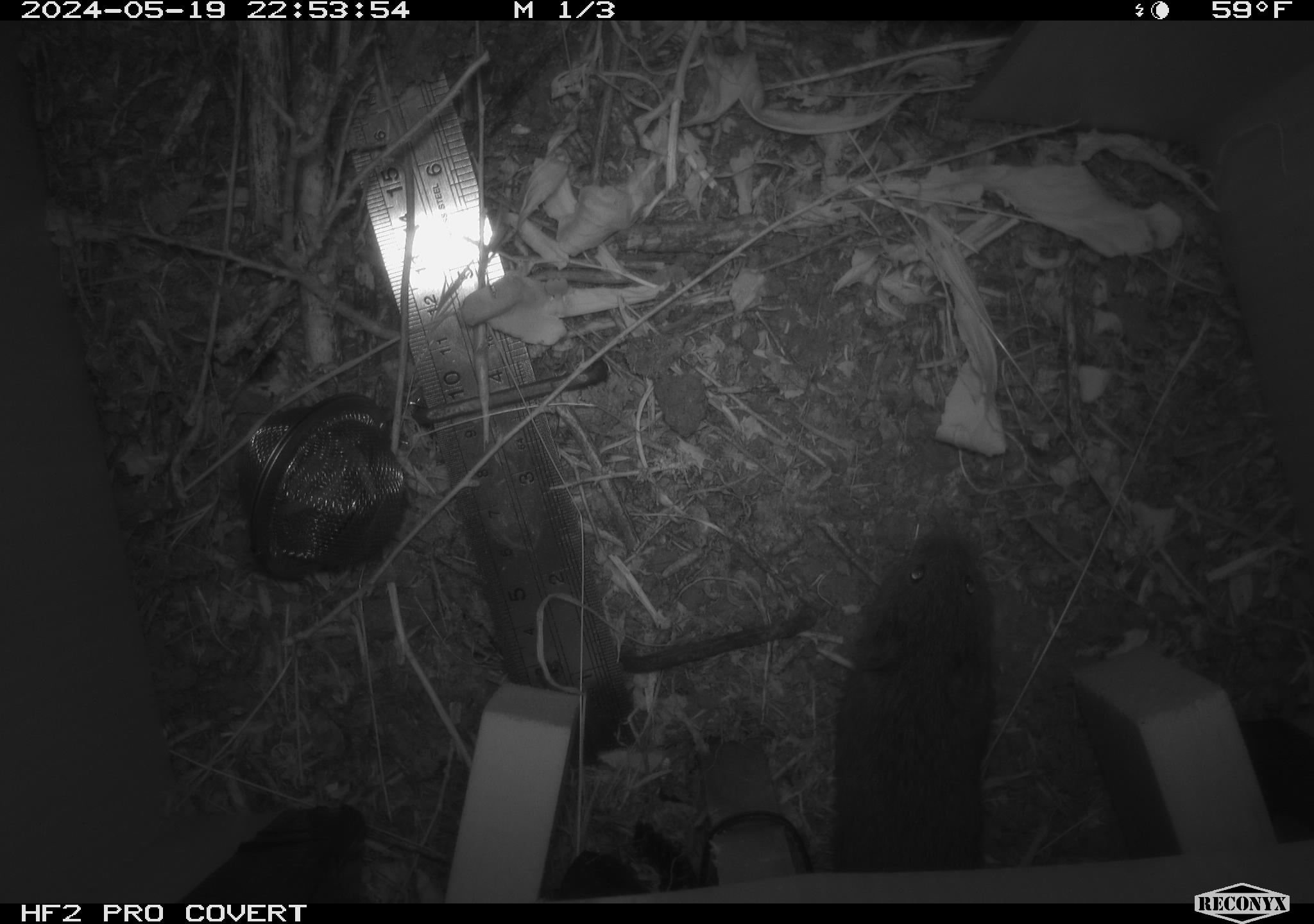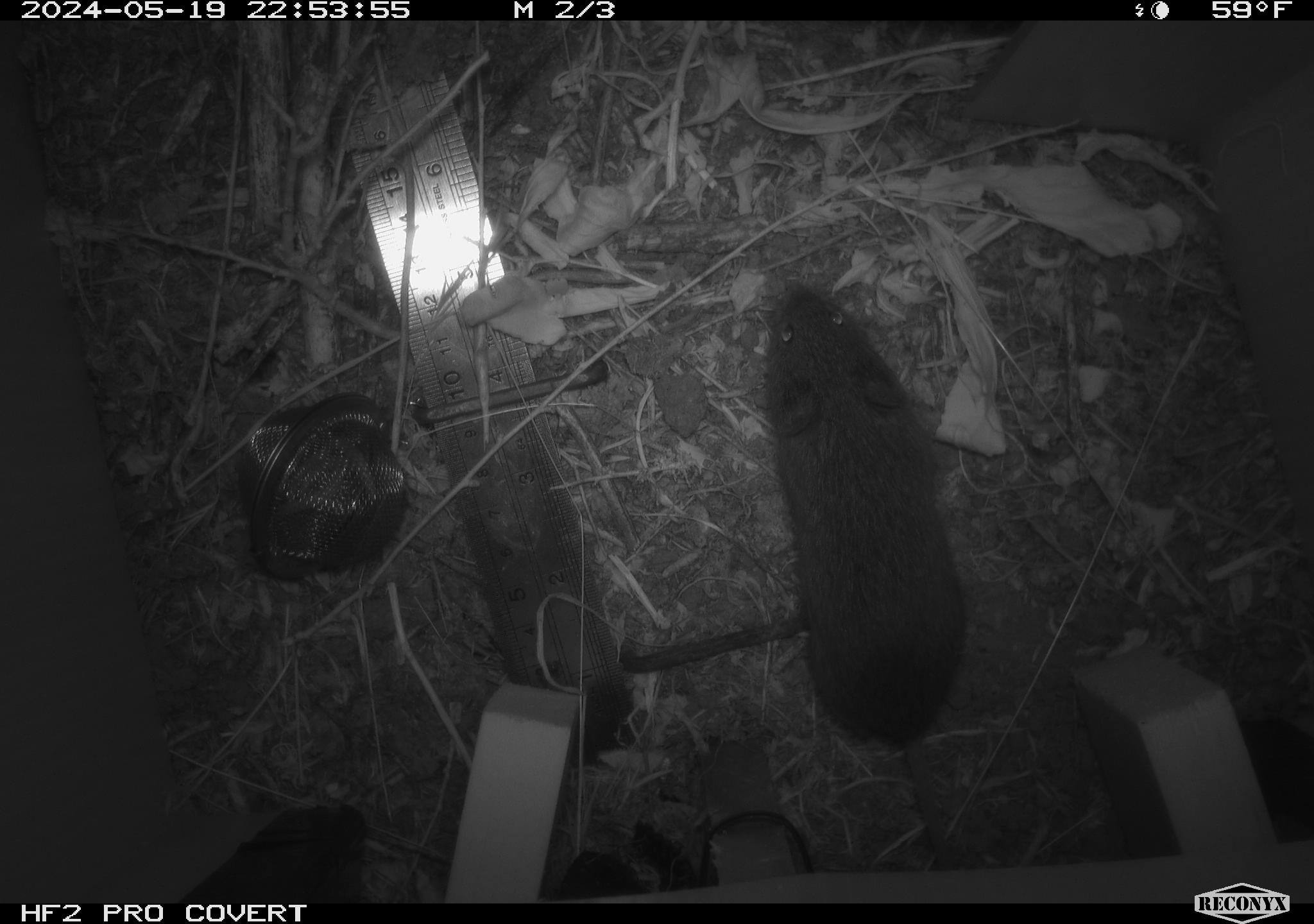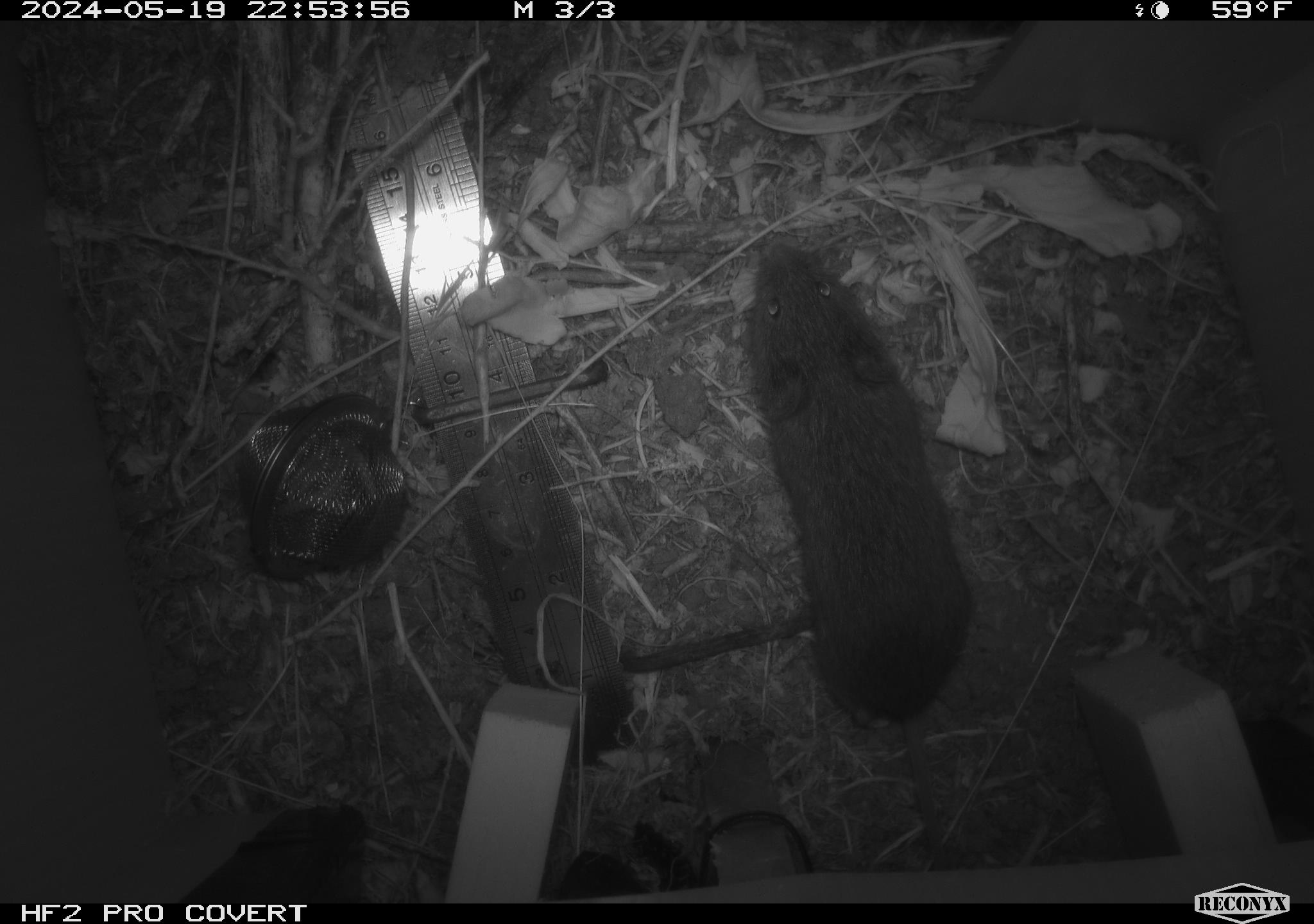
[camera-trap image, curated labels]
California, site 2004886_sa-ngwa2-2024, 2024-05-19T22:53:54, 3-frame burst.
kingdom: Animalia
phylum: Chordata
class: Mammalia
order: Rodentia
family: Cricetidae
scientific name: Arvicolinae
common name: voles, lemmings, and muskrats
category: arvicolinae subfamily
Arvicolinae subfamily (voles, lemmings, and muskrats) (Arvicolinae).